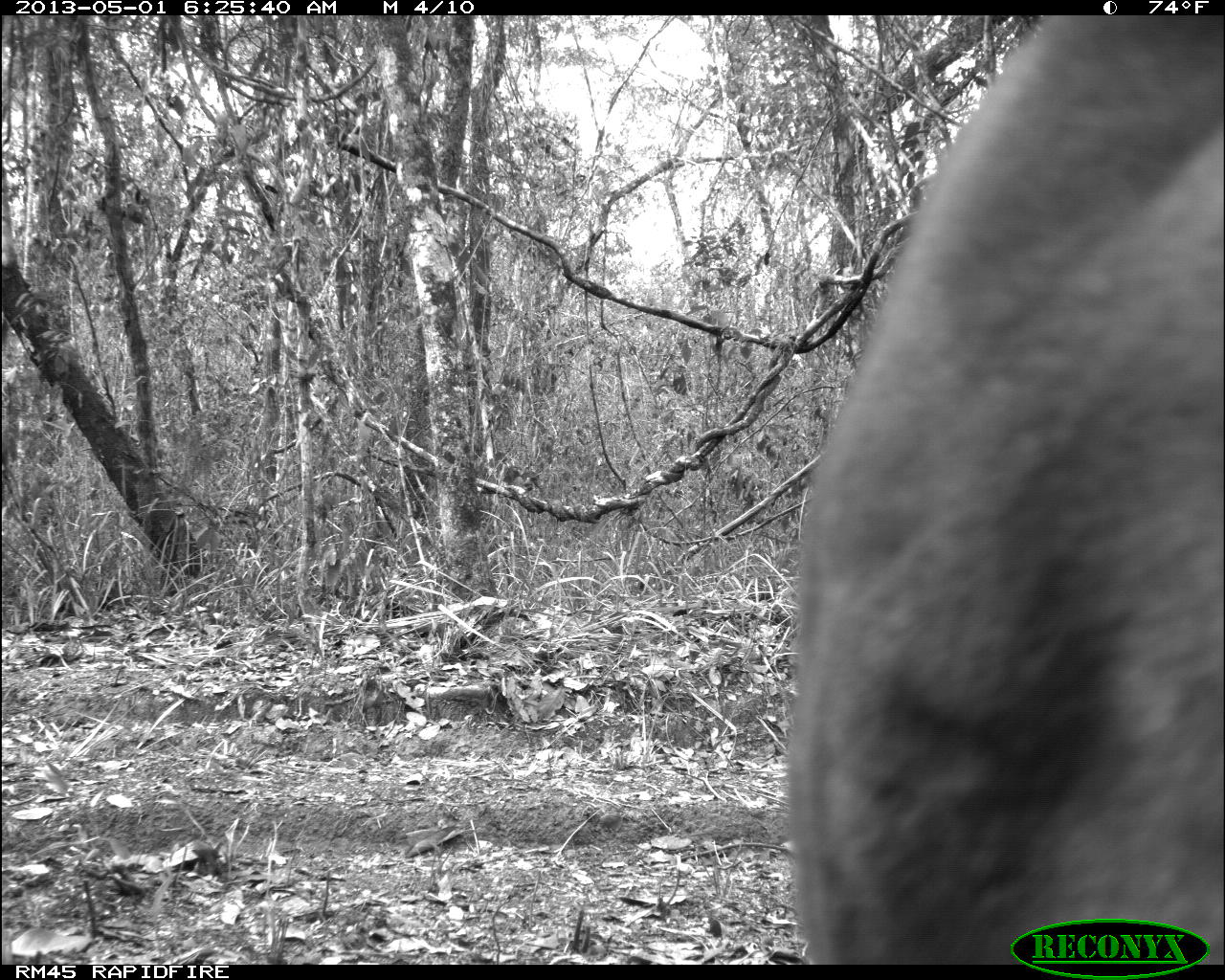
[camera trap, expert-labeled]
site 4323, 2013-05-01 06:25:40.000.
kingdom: Animalia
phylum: Chordata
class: Mammalia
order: Carnivora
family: Felidae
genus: Puma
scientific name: Puma concolor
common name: mountain lion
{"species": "Puma concolor (mountain lion)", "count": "1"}